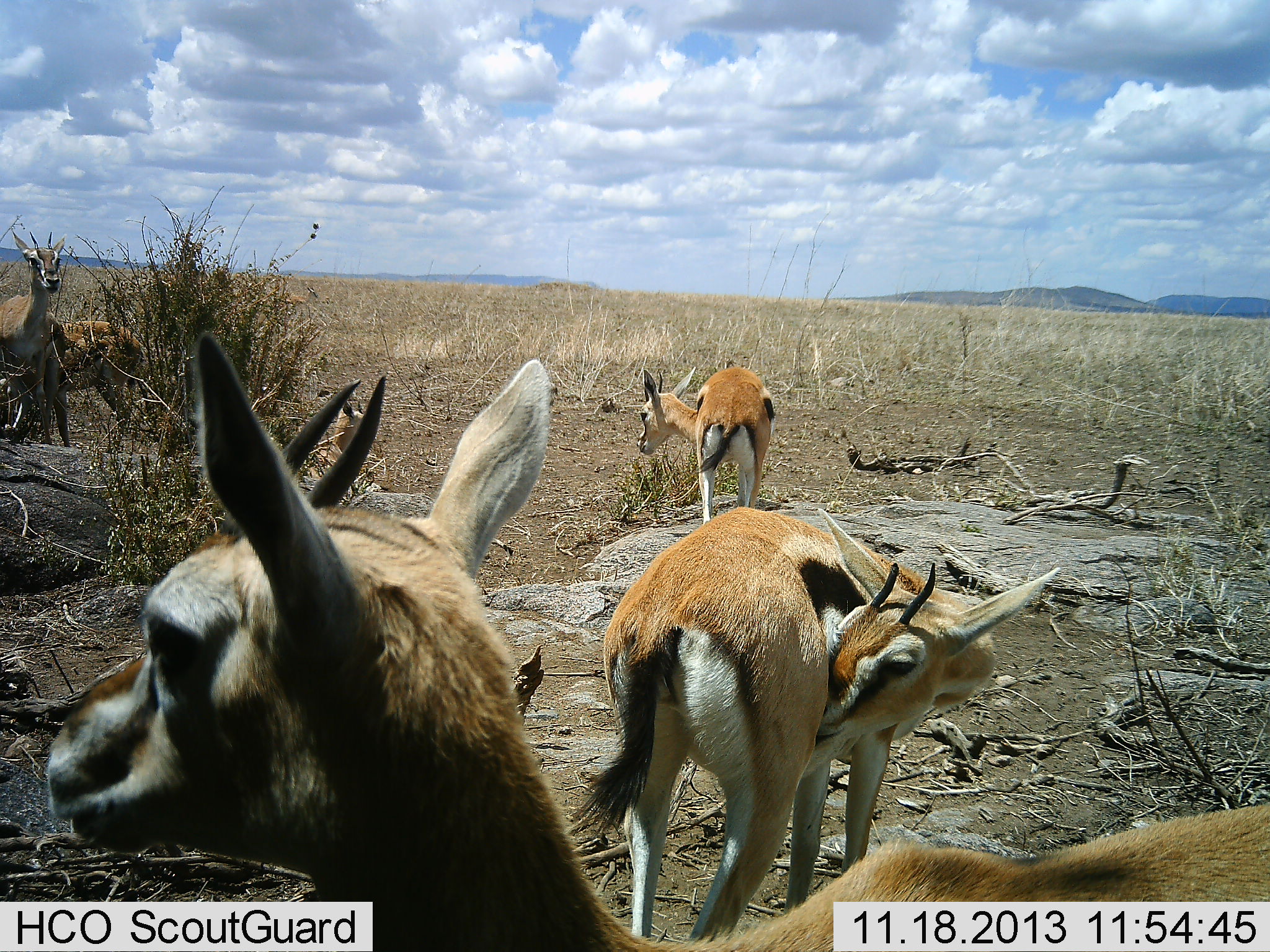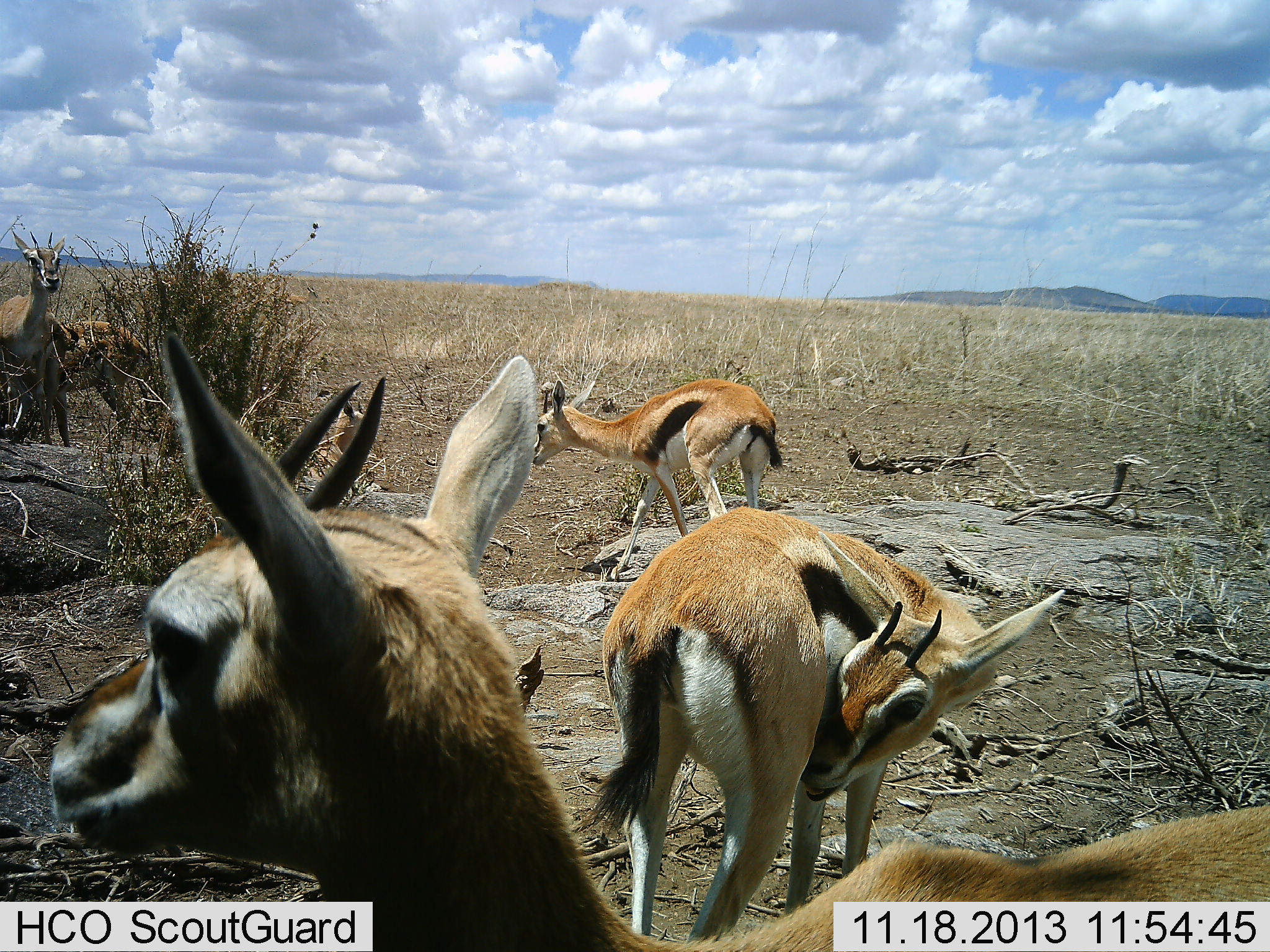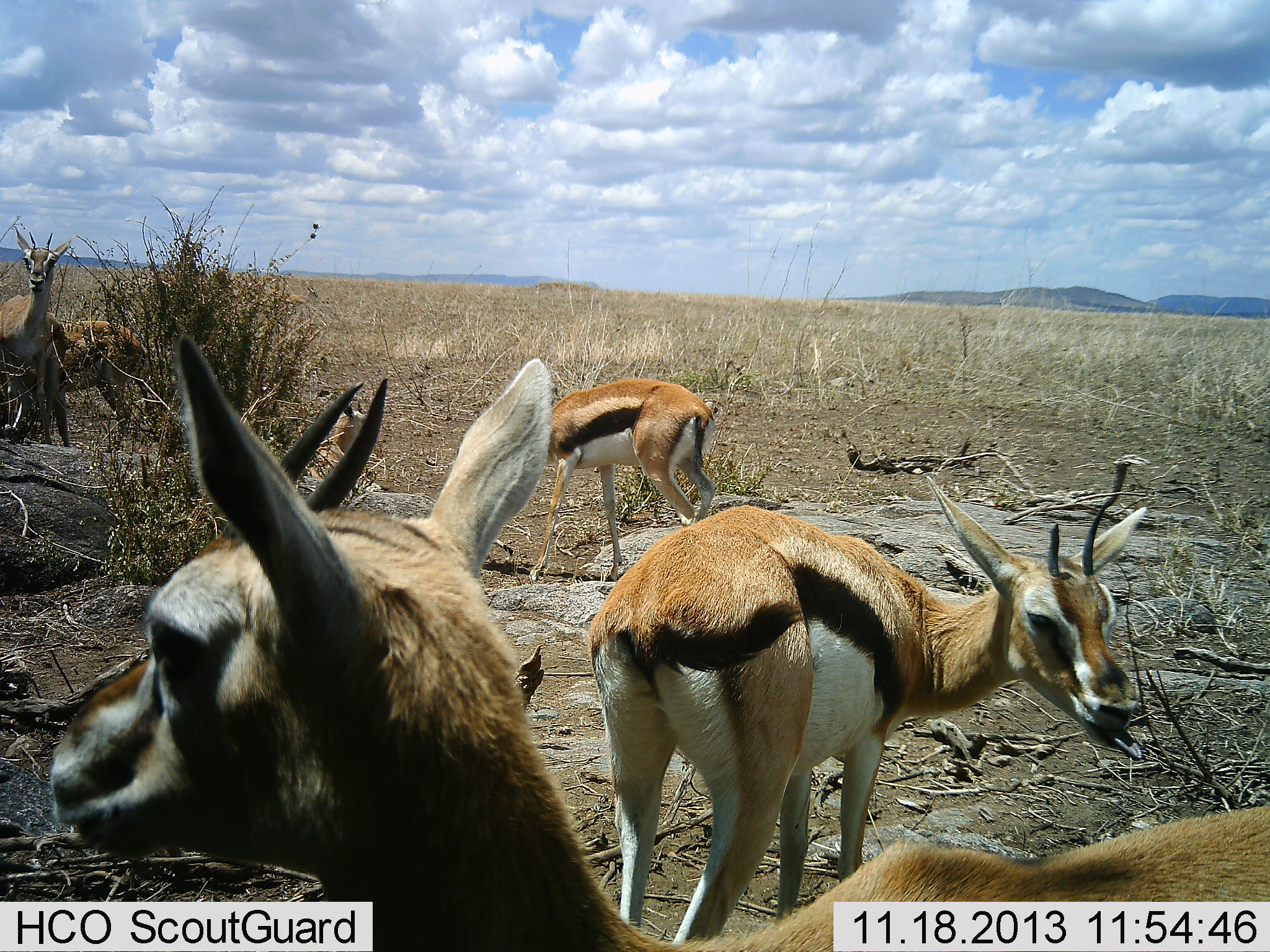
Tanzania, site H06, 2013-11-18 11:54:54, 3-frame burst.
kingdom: Animalia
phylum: Chordata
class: Mammalia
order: Artiodactyla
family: Bovidae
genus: Eudorcas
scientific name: Eudorcas thomsonii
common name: thomson's gazelle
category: gazellethomsons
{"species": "gazellethomsons (thomson's gazelle) (Eudorcas thomsonii)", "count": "5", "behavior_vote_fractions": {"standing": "100%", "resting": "0%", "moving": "10%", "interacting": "10%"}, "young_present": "20%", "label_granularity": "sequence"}